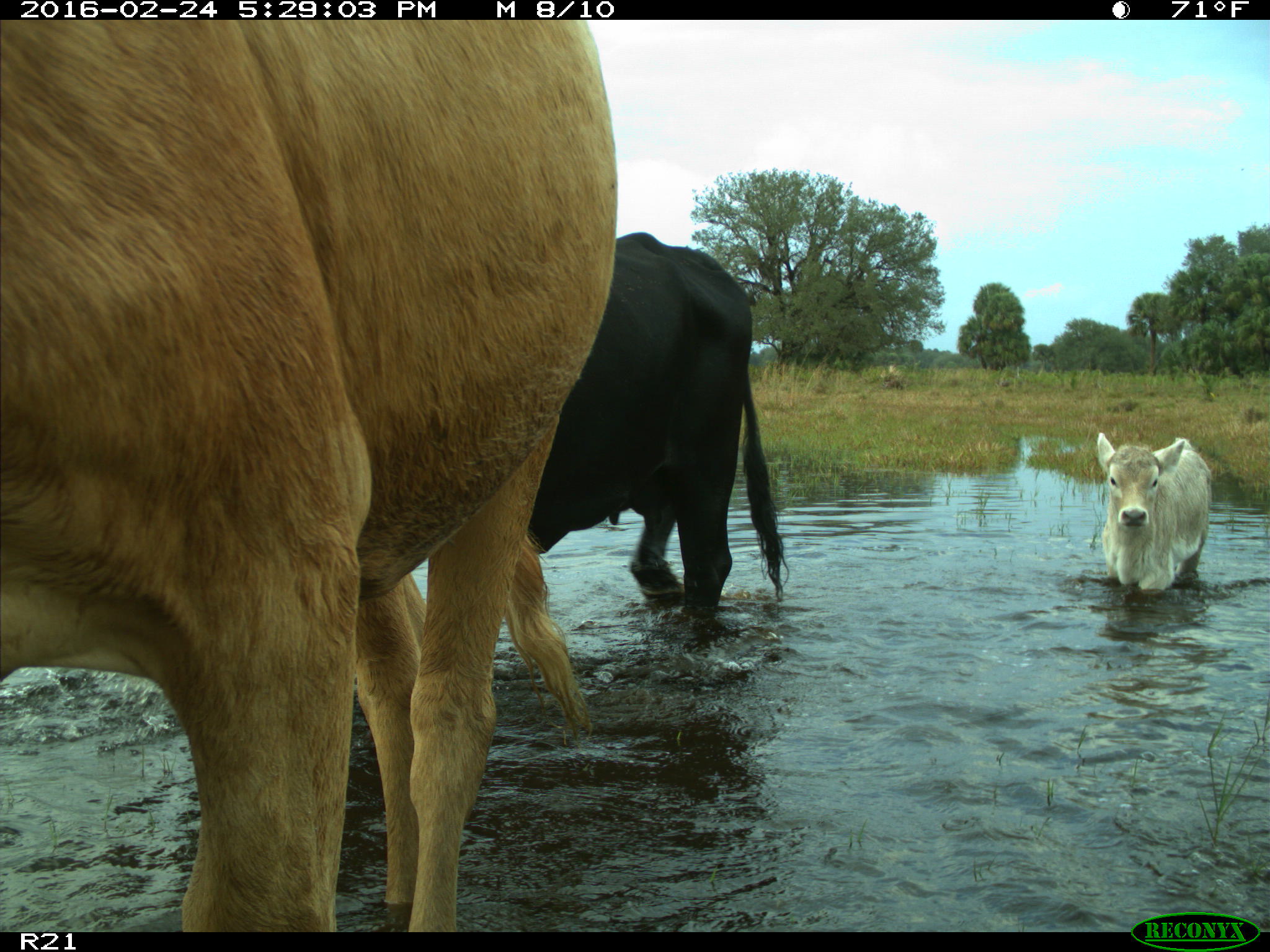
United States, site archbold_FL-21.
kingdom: Animalia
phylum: Chordata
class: Mammalia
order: Artiodactyla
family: Bovidae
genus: Bos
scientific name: Bos taurus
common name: domestic cow